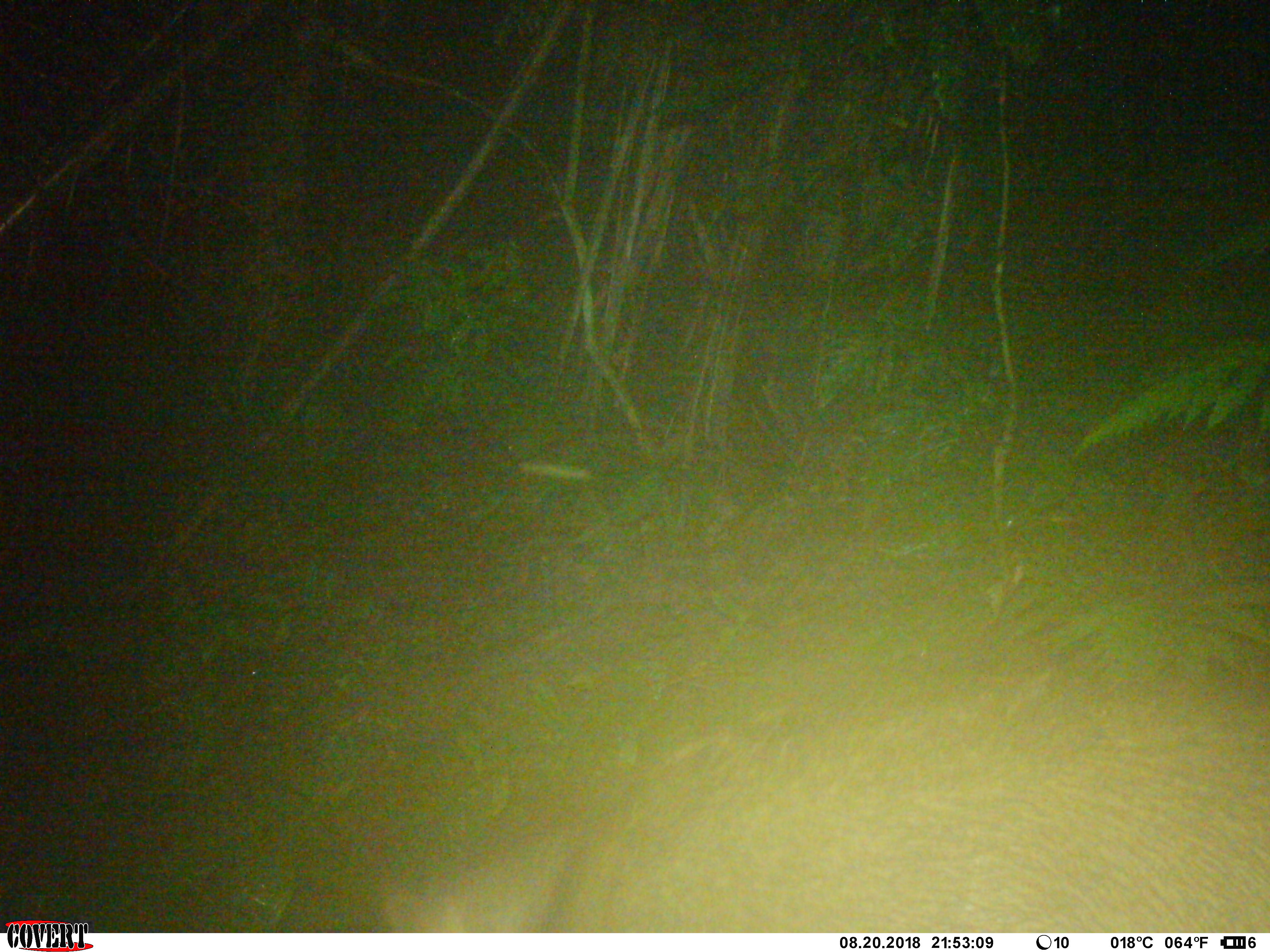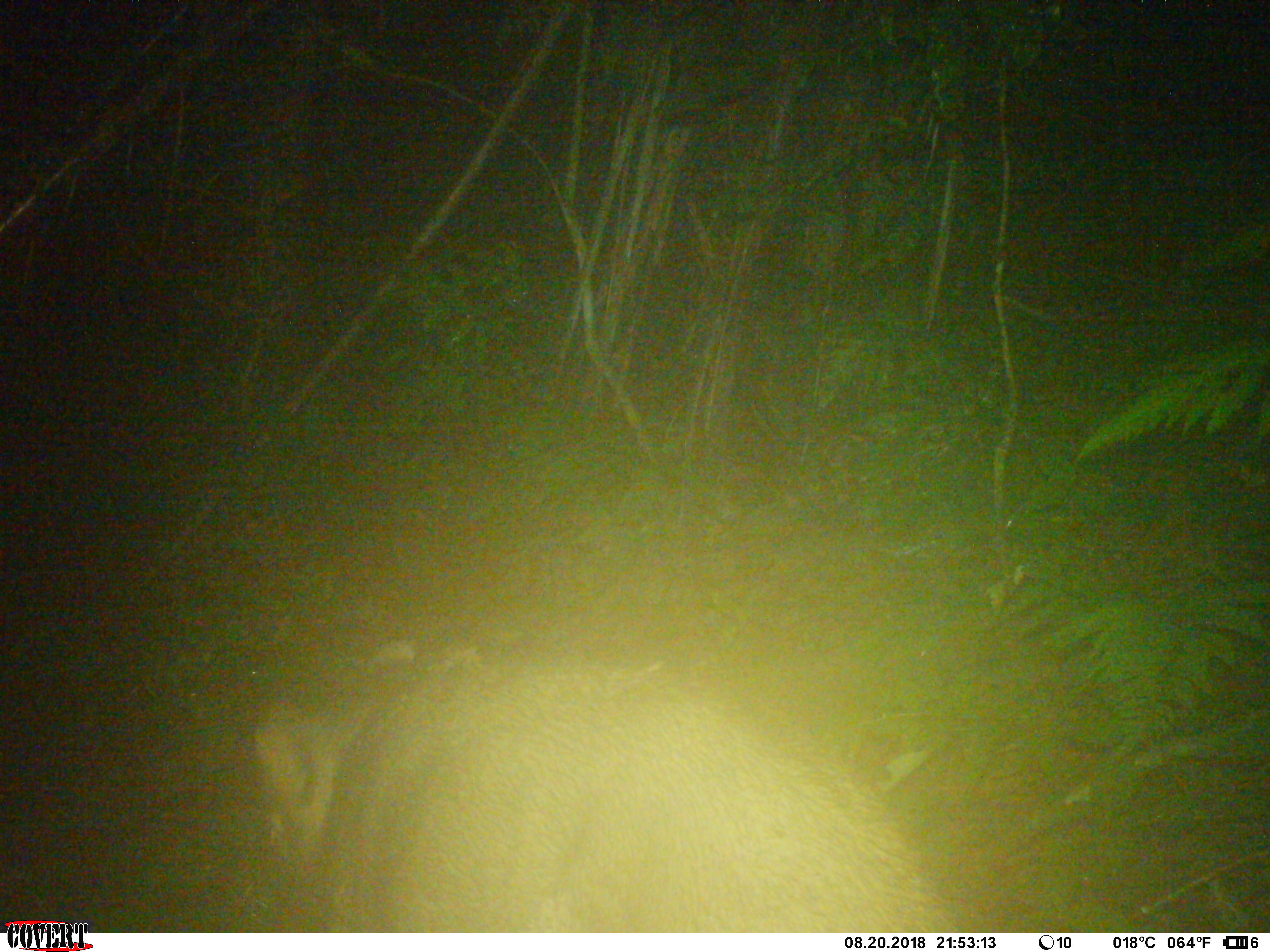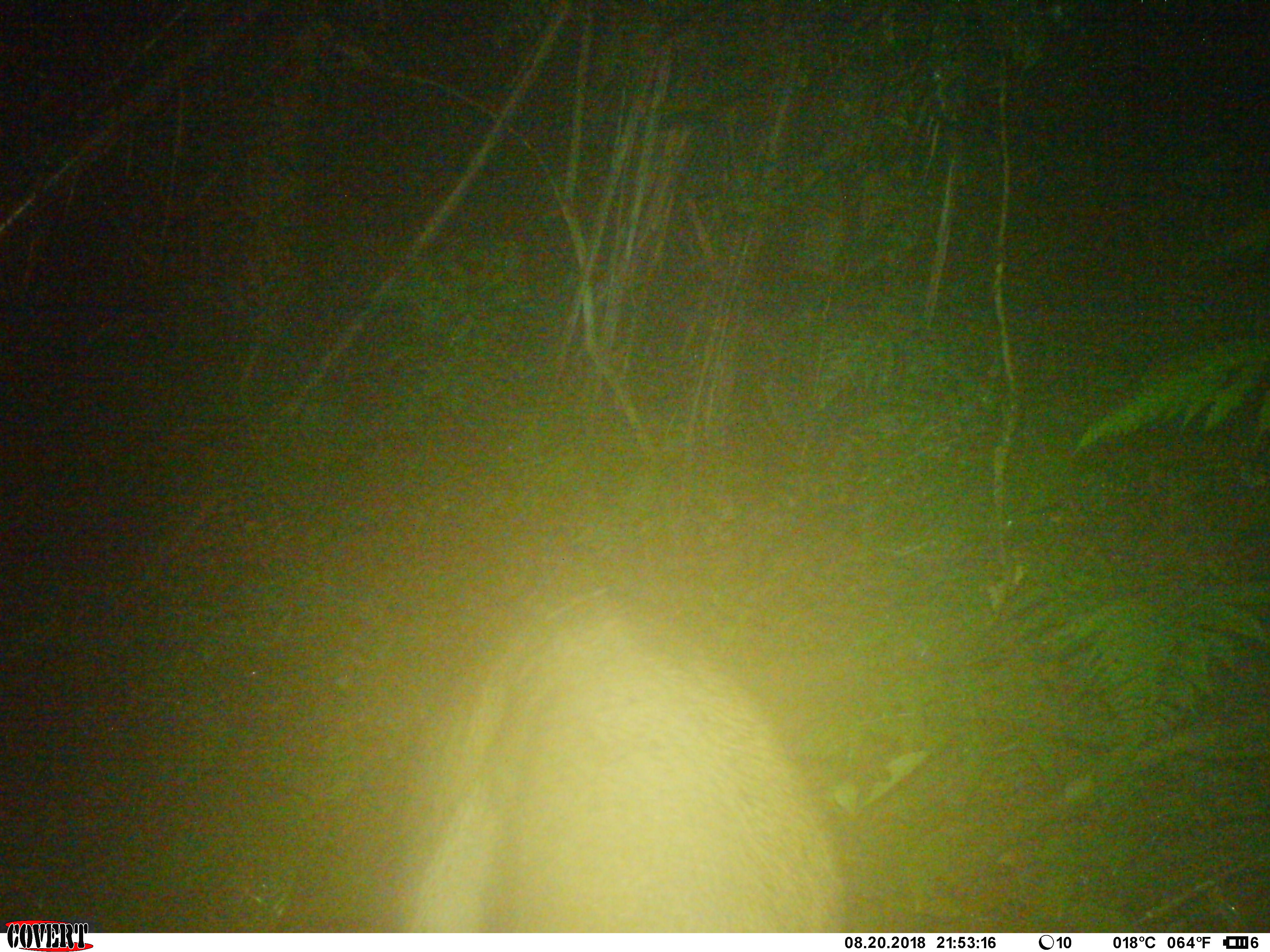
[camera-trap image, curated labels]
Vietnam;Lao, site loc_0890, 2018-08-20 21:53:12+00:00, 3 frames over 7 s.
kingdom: Animalia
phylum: Chordata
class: Mammalia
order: Artiodactyla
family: Suidae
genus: Sus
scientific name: Sus scrofa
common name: eurasian wild pig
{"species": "eurasian wild pig (Sus scrofa)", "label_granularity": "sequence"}